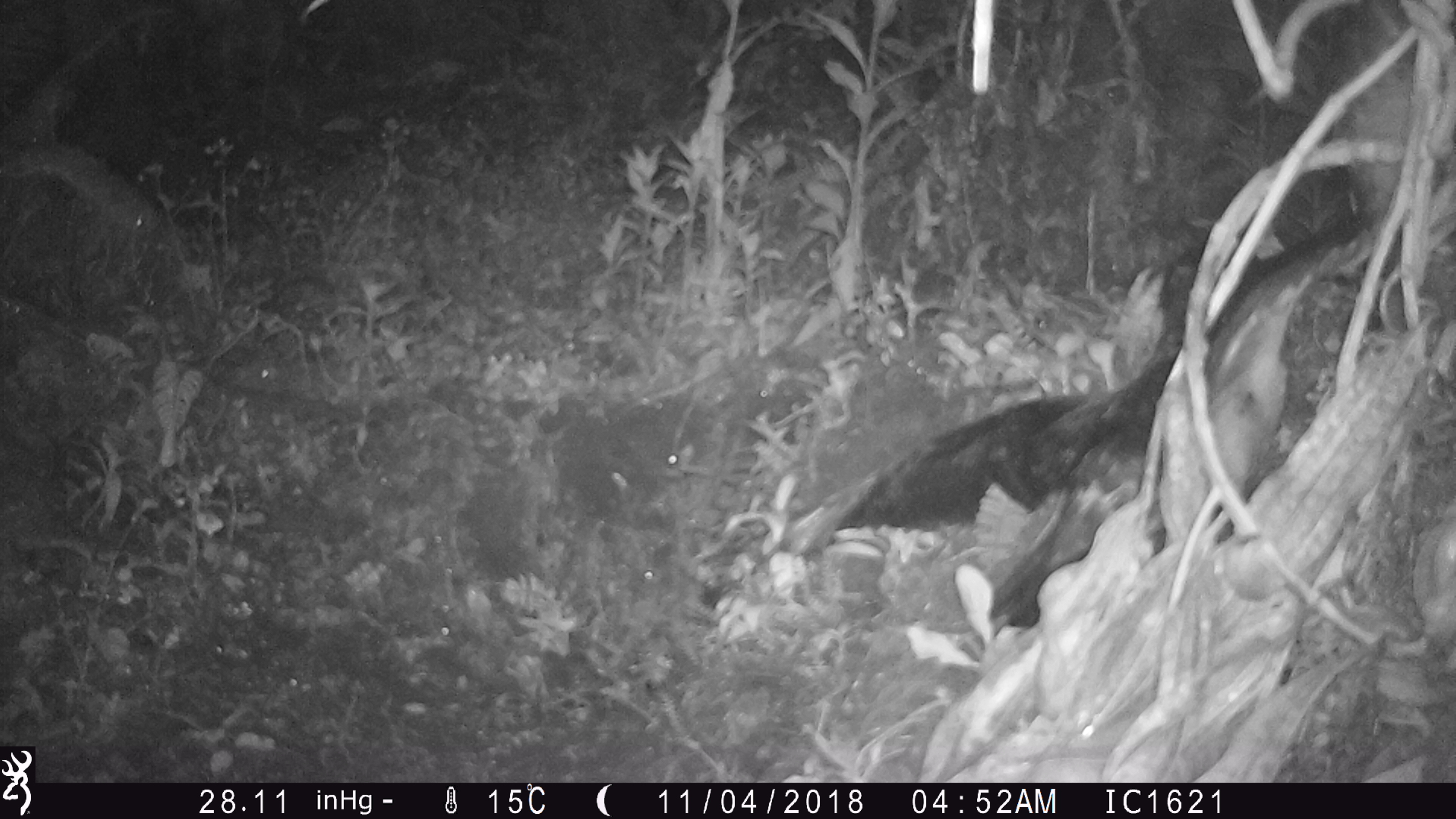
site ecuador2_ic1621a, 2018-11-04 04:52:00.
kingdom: Animalia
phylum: Chordata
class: Aves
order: Procellariiformes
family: Procellariidae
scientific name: Procellariidae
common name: petrel chick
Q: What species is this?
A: Petrel chick (Procellariidae).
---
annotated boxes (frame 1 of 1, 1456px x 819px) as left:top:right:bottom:
petrel chick: 808:181:1391:660